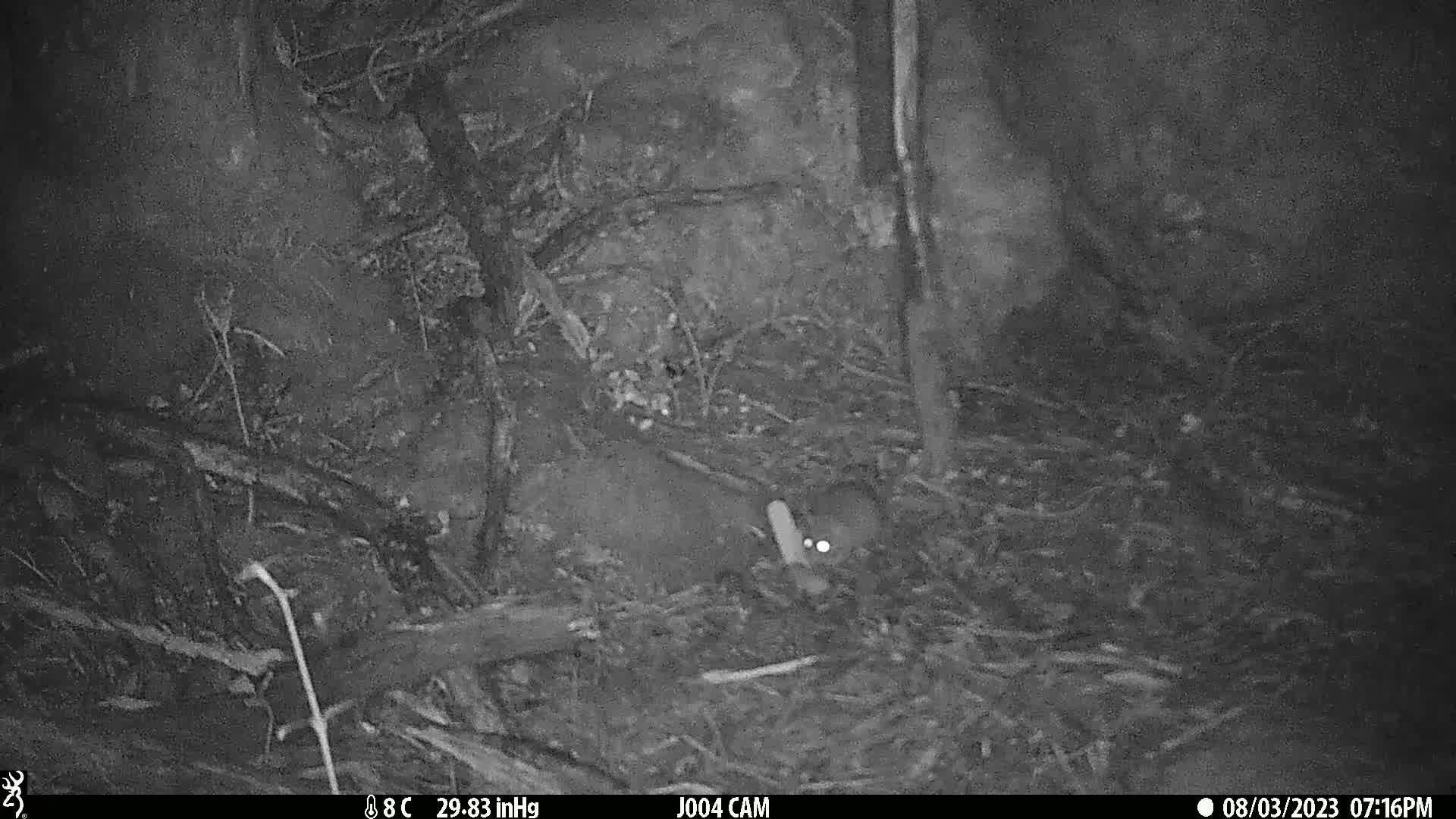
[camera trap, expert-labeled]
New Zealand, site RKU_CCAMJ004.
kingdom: Animalia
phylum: Chordata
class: Mammalia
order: Rodentia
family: Muridae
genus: Rattus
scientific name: Rattus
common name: rat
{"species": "rat (Rattus)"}